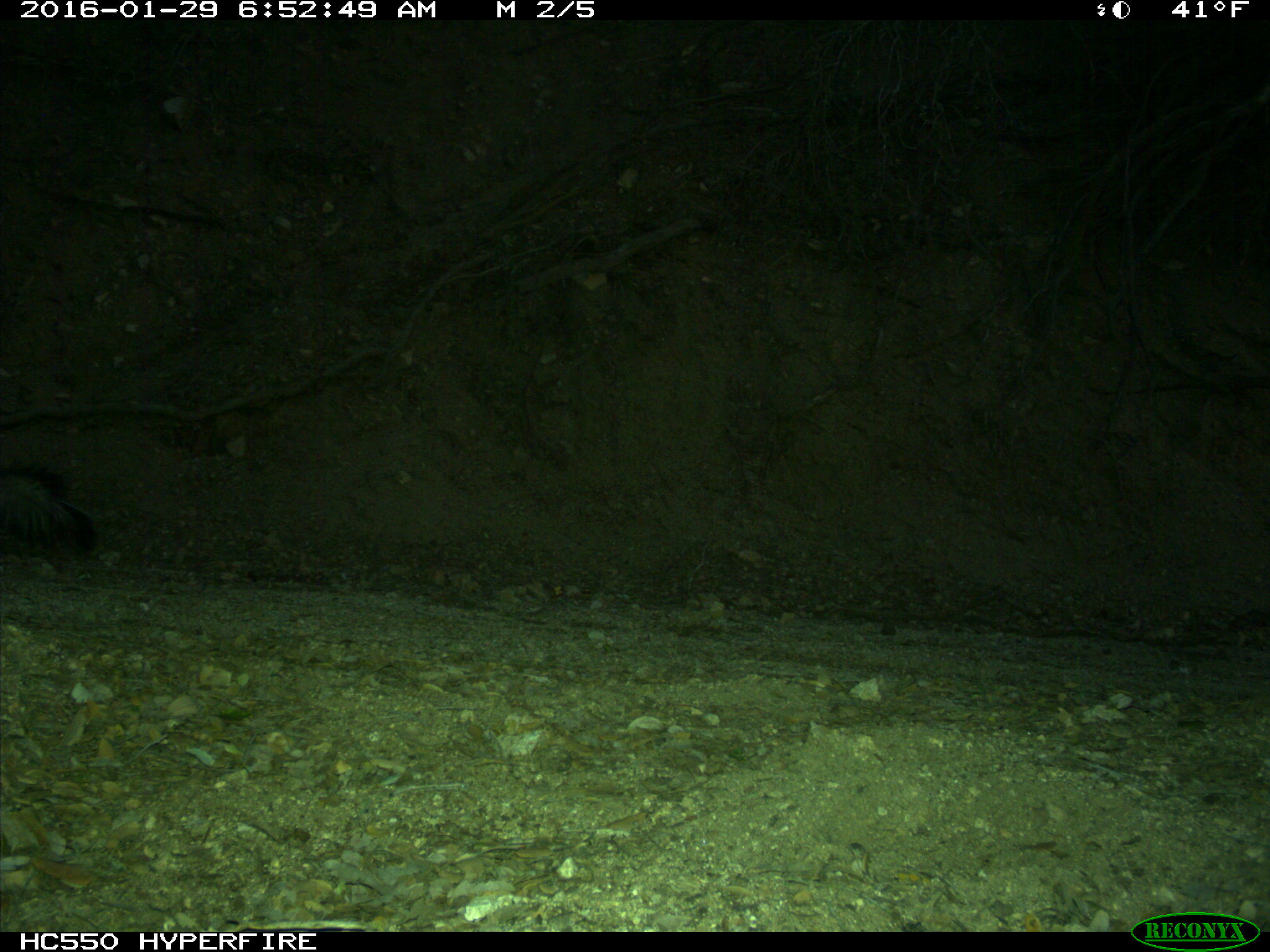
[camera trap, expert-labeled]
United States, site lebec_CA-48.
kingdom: Animalia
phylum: Chordata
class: Mammalia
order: Carnivora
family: Mephitidae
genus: Mephitis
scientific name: Mephitis mephitis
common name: striped skunk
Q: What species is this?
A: Mephitis mephitis (striped skunk).